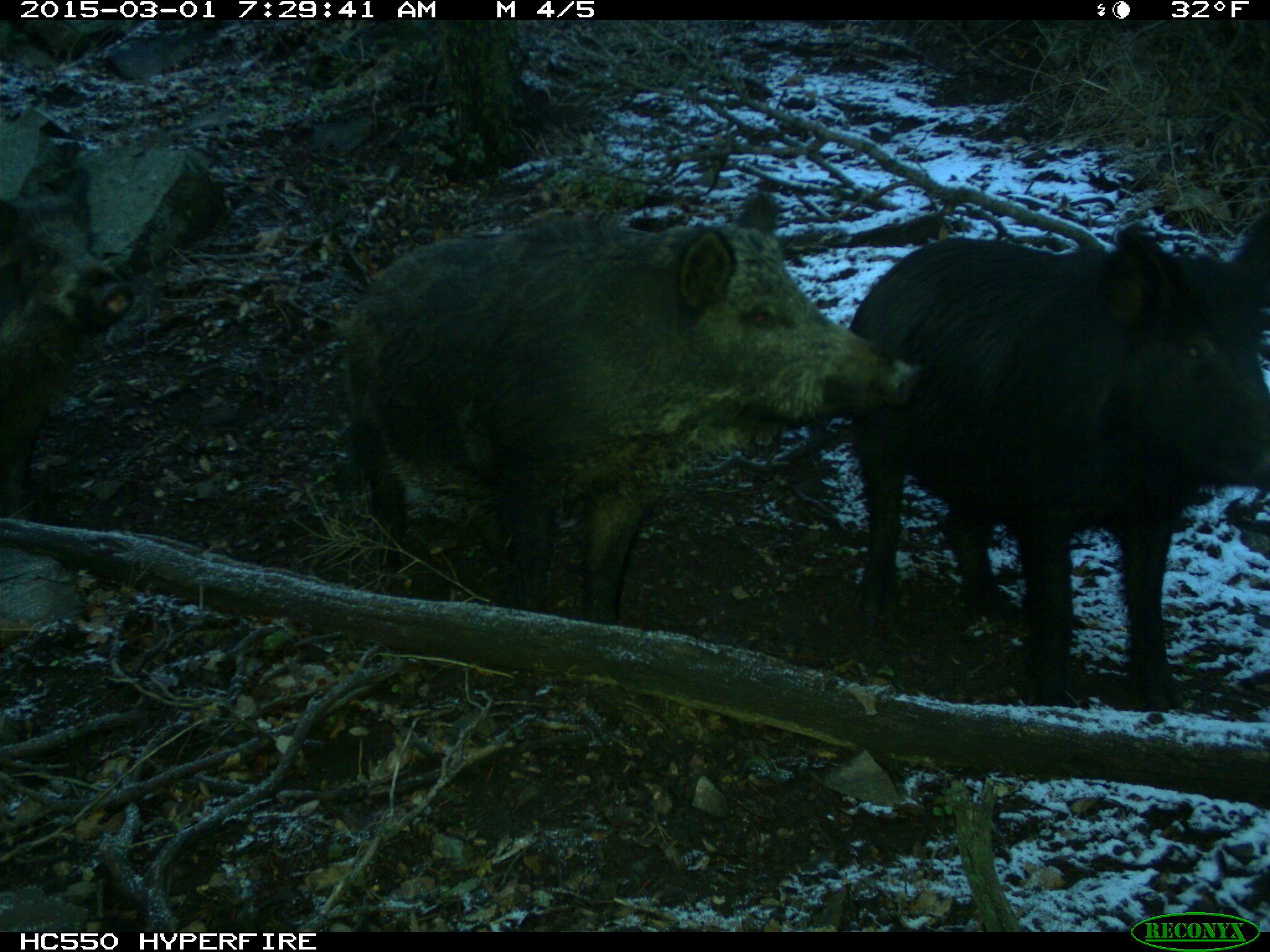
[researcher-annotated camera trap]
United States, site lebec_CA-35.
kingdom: Animalia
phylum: Chordata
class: Mammalia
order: Artiodactyla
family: Suidae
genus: Sus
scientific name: Sus scrofa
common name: wild boar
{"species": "Sus scrofa (wild boar)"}